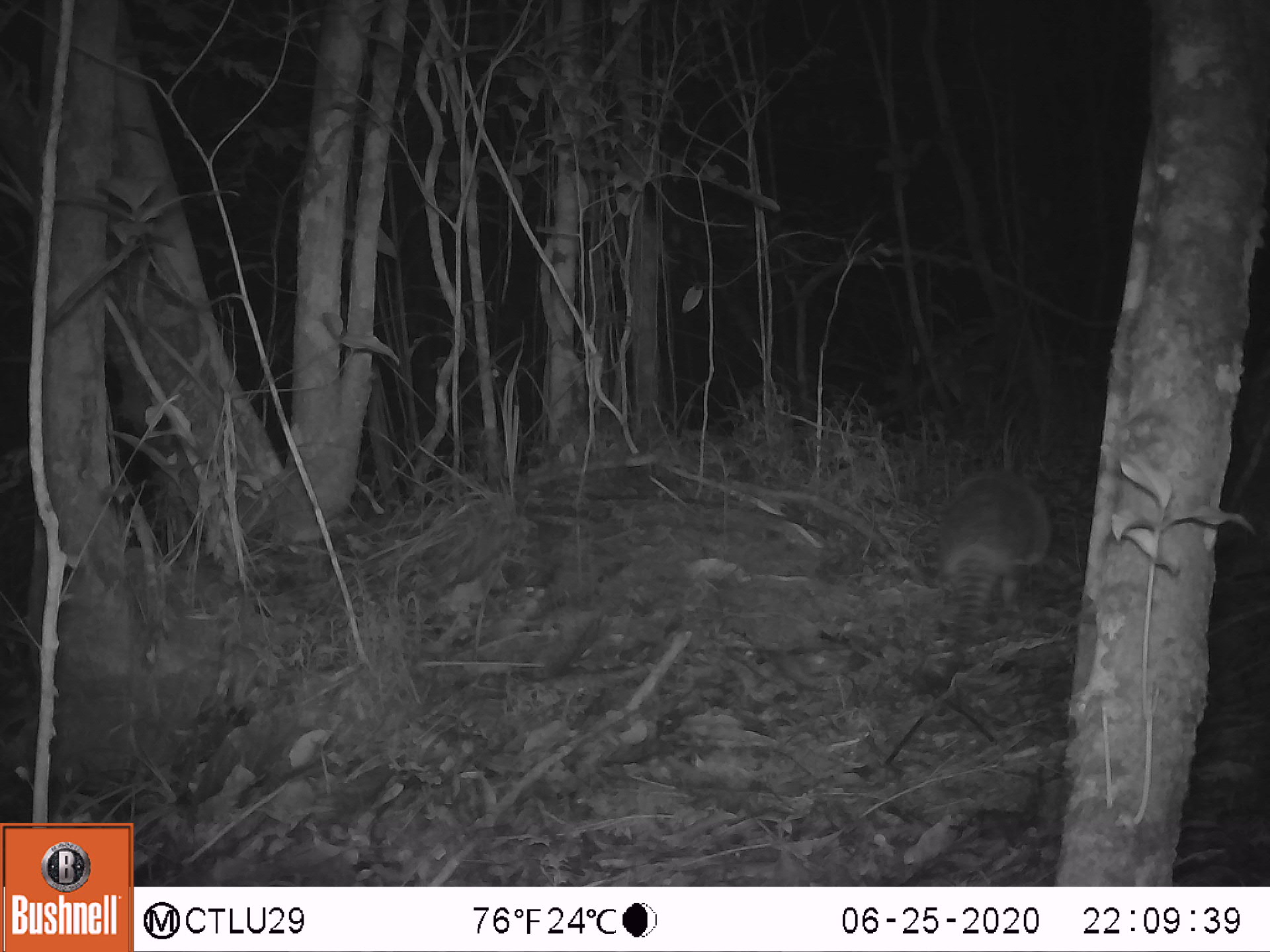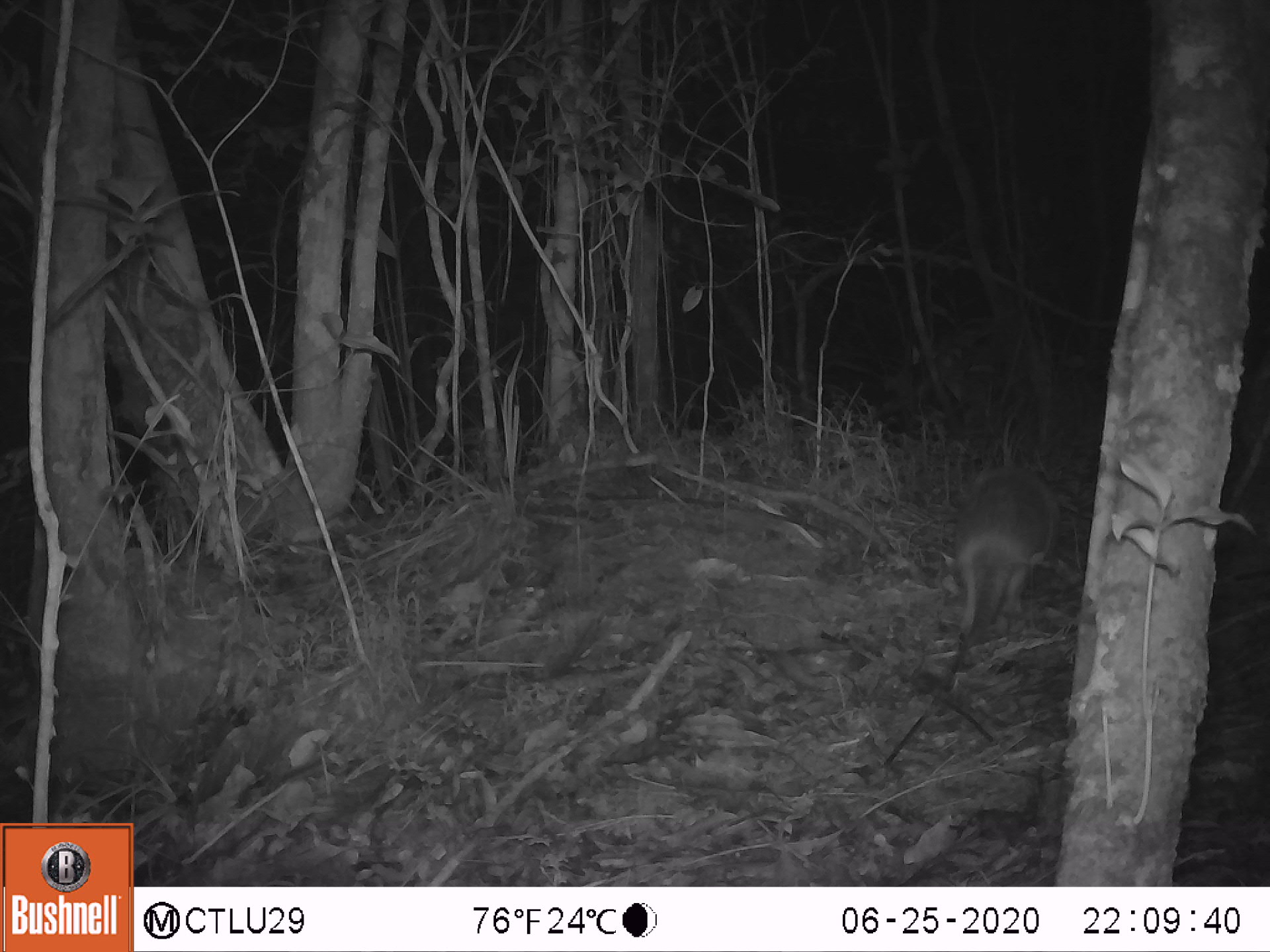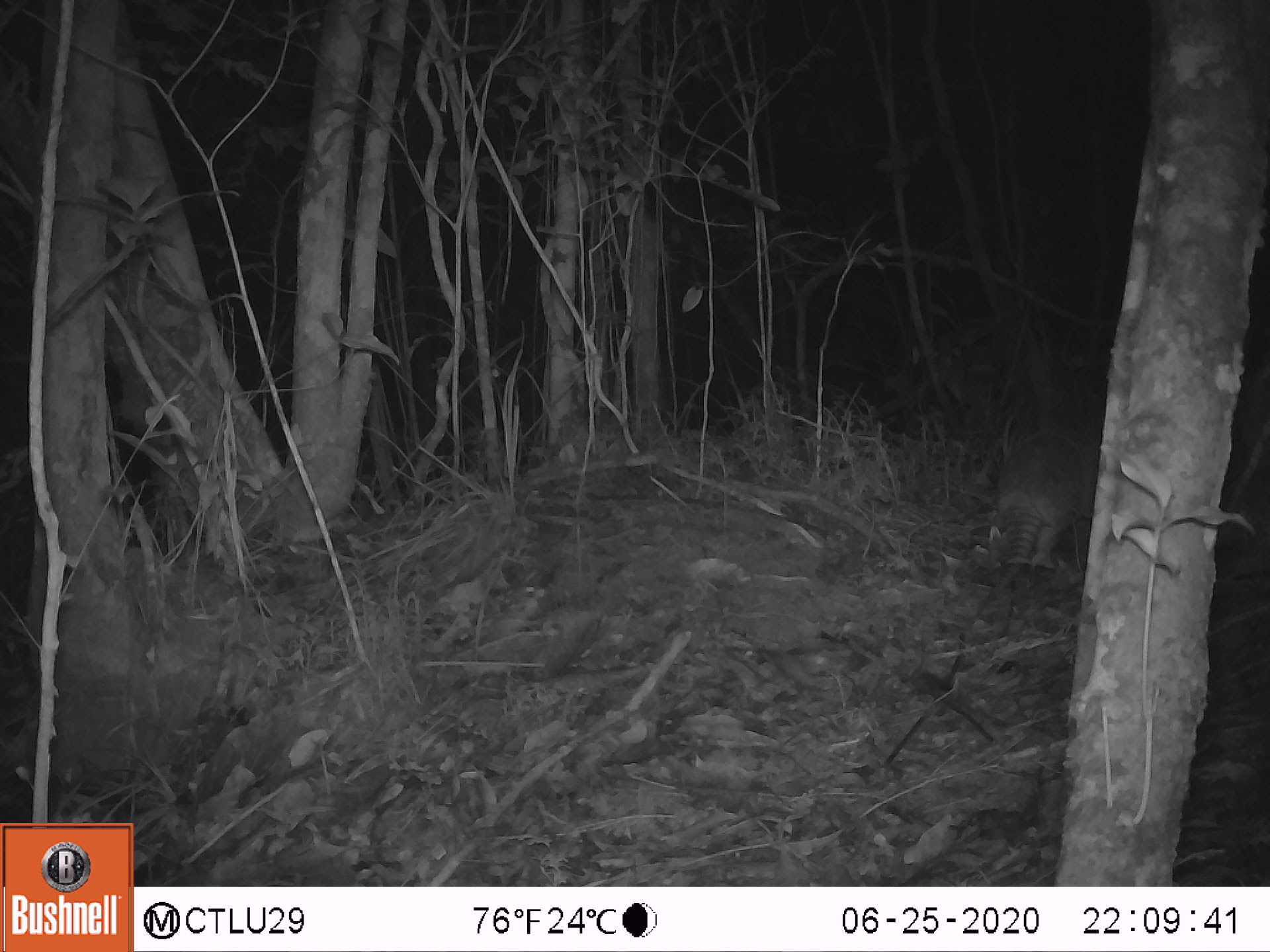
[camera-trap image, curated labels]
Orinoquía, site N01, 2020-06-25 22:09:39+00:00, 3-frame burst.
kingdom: Animalia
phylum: Chordata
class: Mammalia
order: Cingulata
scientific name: Cingulata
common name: armadillo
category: unknown armadillo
Unknown armadillo (armadillo) (Cingulata).